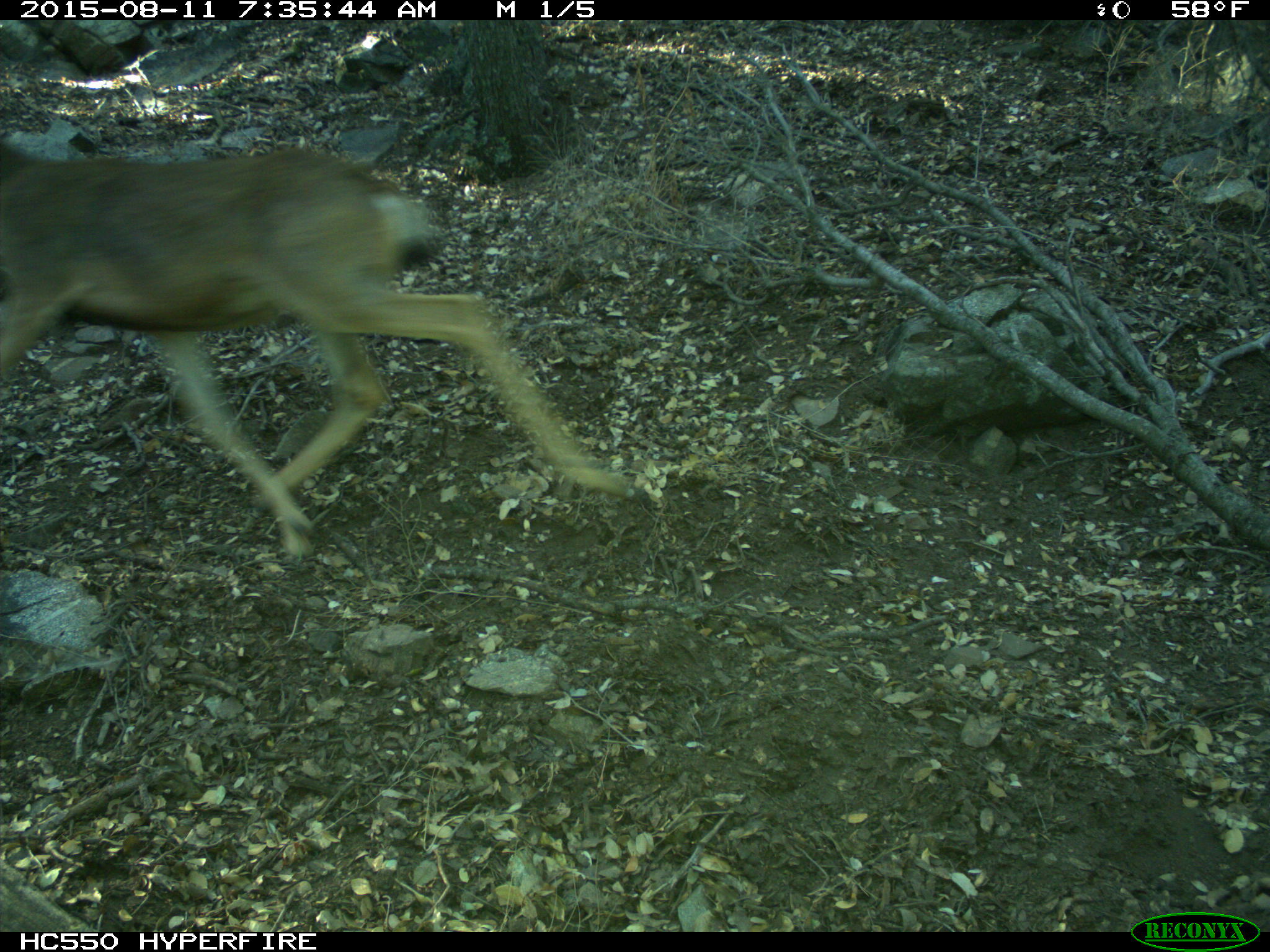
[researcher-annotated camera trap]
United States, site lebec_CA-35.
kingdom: Animalia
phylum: Chordata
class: Mammalia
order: Artiodactyla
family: Cervidae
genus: Odocoileus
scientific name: Odocoileus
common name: deer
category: unidentified deer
Unidentified deer (deer) (Odocoileus).